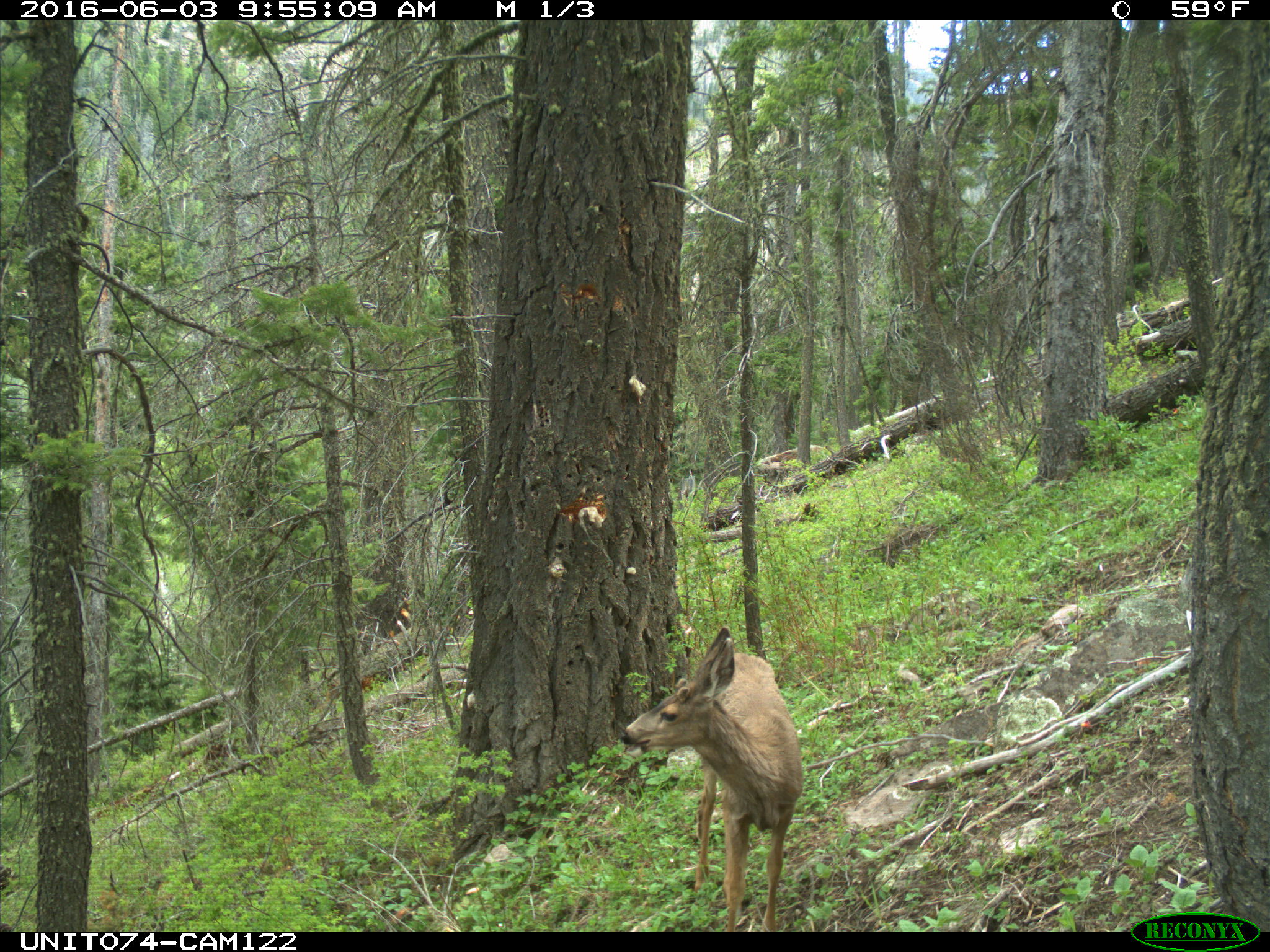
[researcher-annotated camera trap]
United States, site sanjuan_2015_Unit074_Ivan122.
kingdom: Animalia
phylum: Chordata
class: Mammalia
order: Artiodactyla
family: Cervidae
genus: Odocoileus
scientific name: Odocoileus hemionus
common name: mule deer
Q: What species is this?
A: Odocoileus hemionus (mule deer).